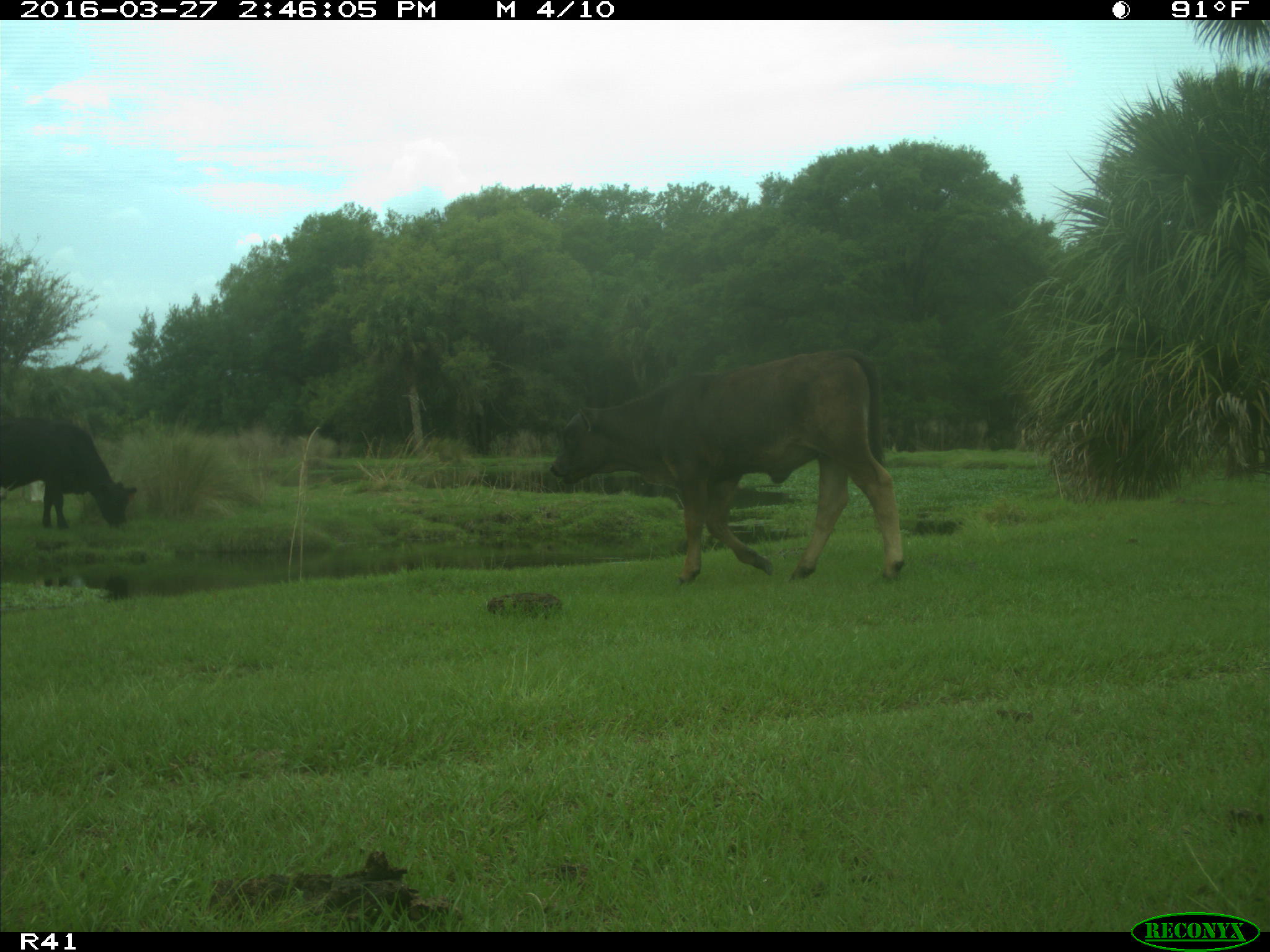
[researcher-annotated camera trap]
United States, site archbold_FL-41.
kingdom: Animalia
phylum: Chordata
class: Mammalia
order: Artiodactyla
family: Bovidae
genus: Bos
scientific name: Bos taurus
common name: domestic cow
Bos taurus (domestic cow).